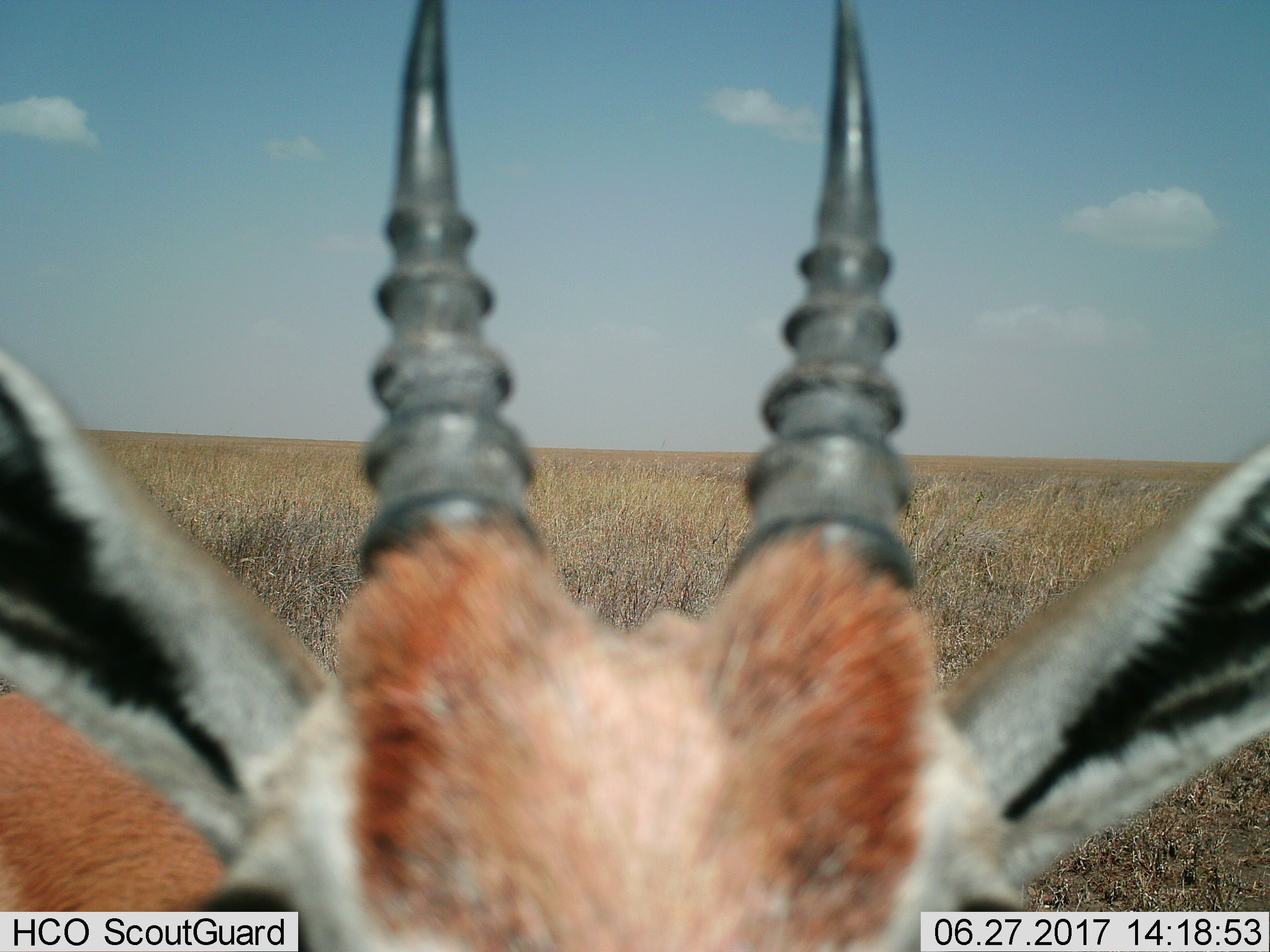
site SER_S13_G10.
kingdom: Animalia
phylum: Chordata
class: Mammalia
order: Artiodactyla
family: Bovidae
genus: Eudorcas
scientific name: Eudorcas thomsonii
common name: thomson's gazelle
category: gazellethomsons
Gazellethomsons (thomson's gazelle) (Eudorcas thomsonii), count 1. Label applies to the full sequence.